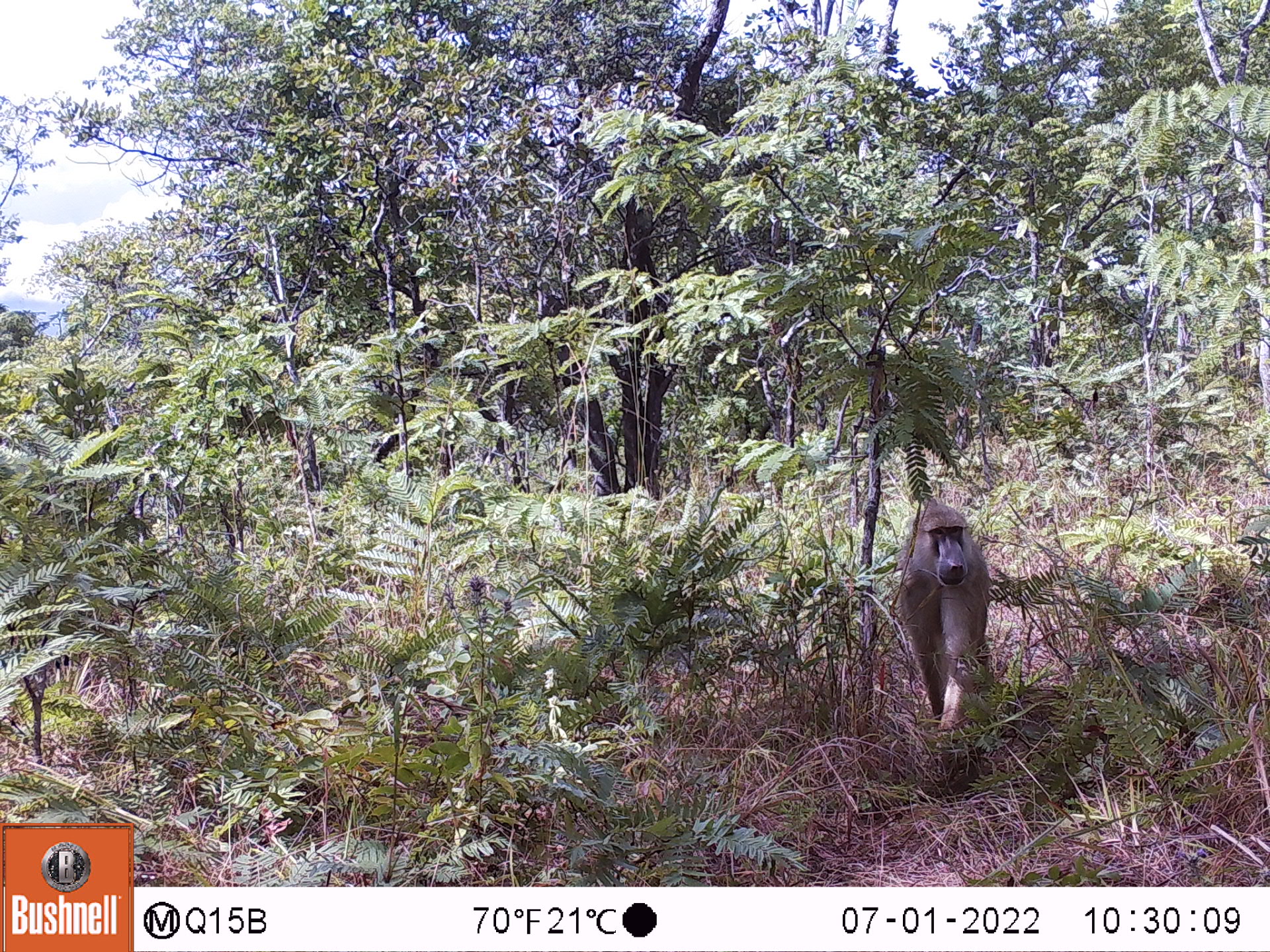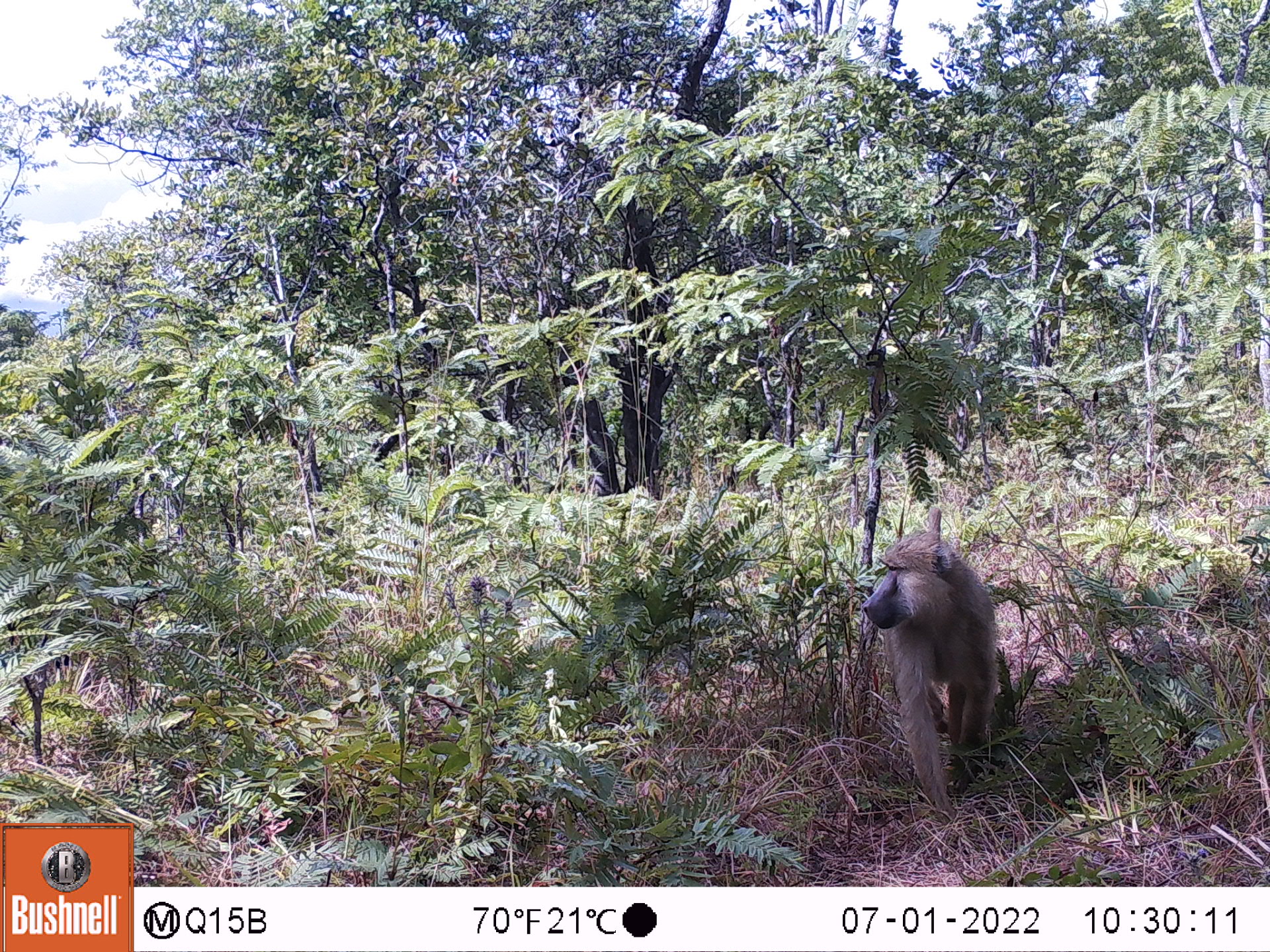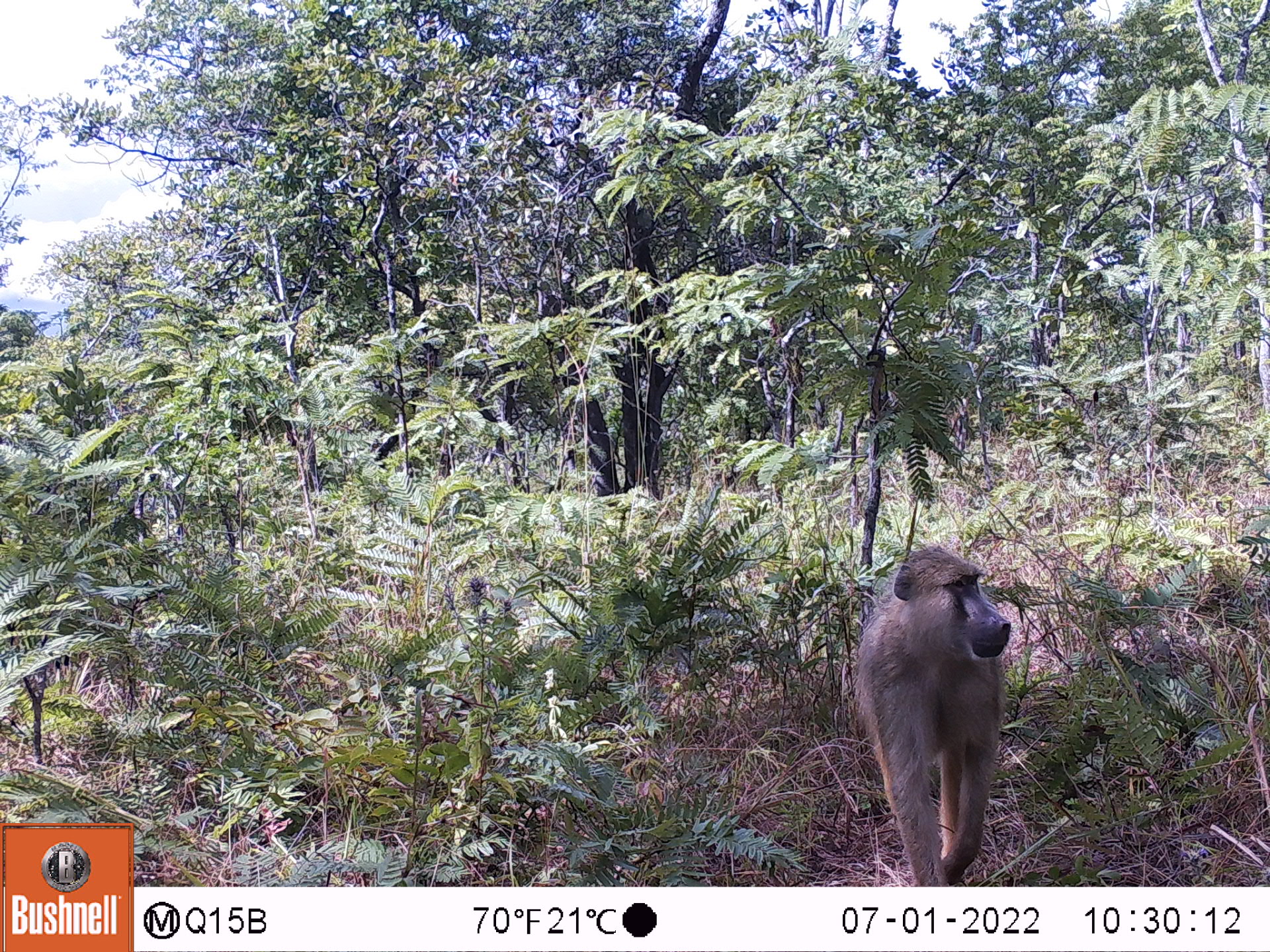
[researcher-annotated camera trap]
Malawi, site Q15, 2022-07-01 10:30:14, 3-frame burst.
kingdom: Animalia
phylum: Chordata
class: Mammalia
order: Primates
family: Cercopithecidae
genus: Papio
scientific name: Papio cynocephalus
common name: yellow baboon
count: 1